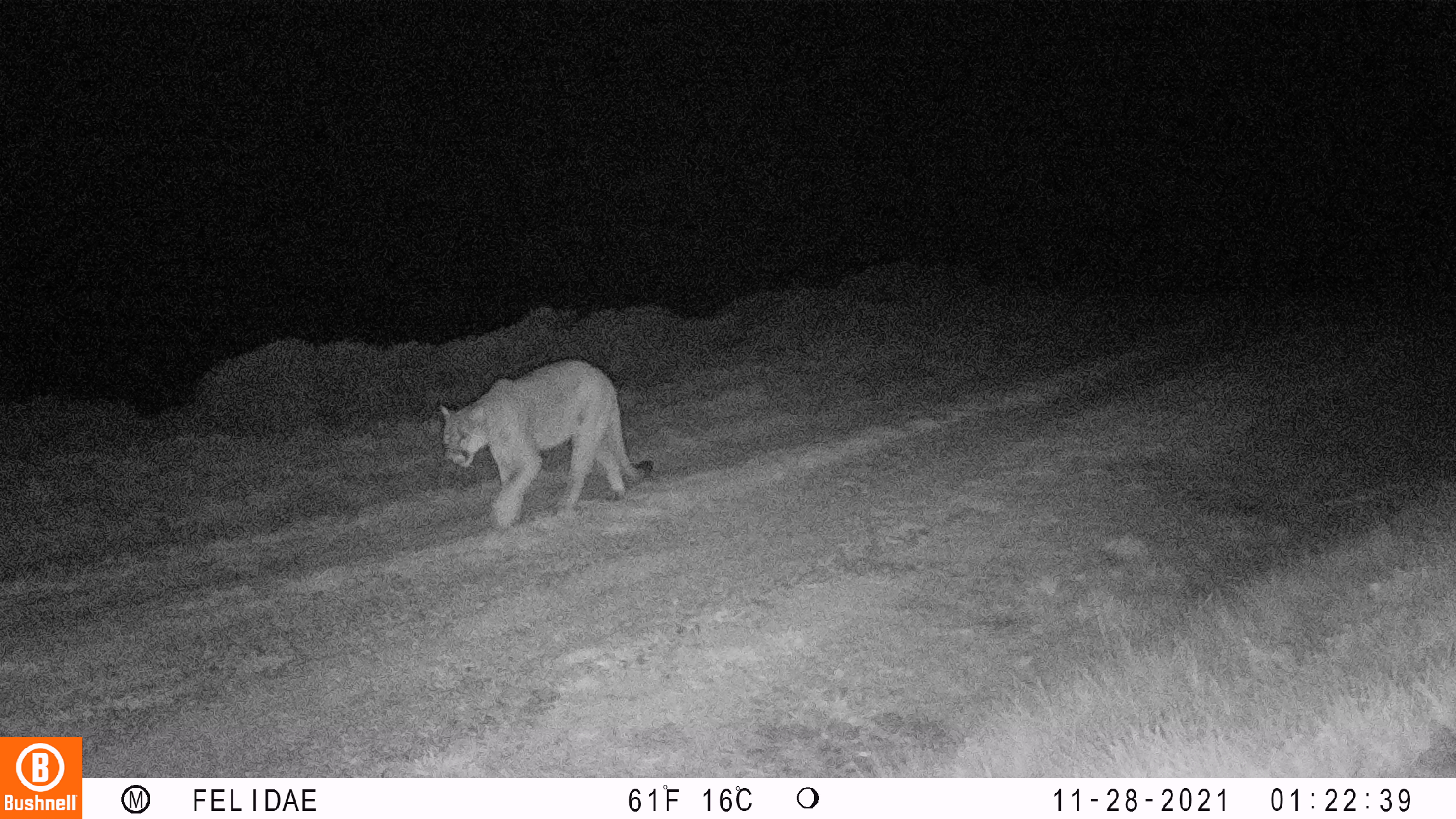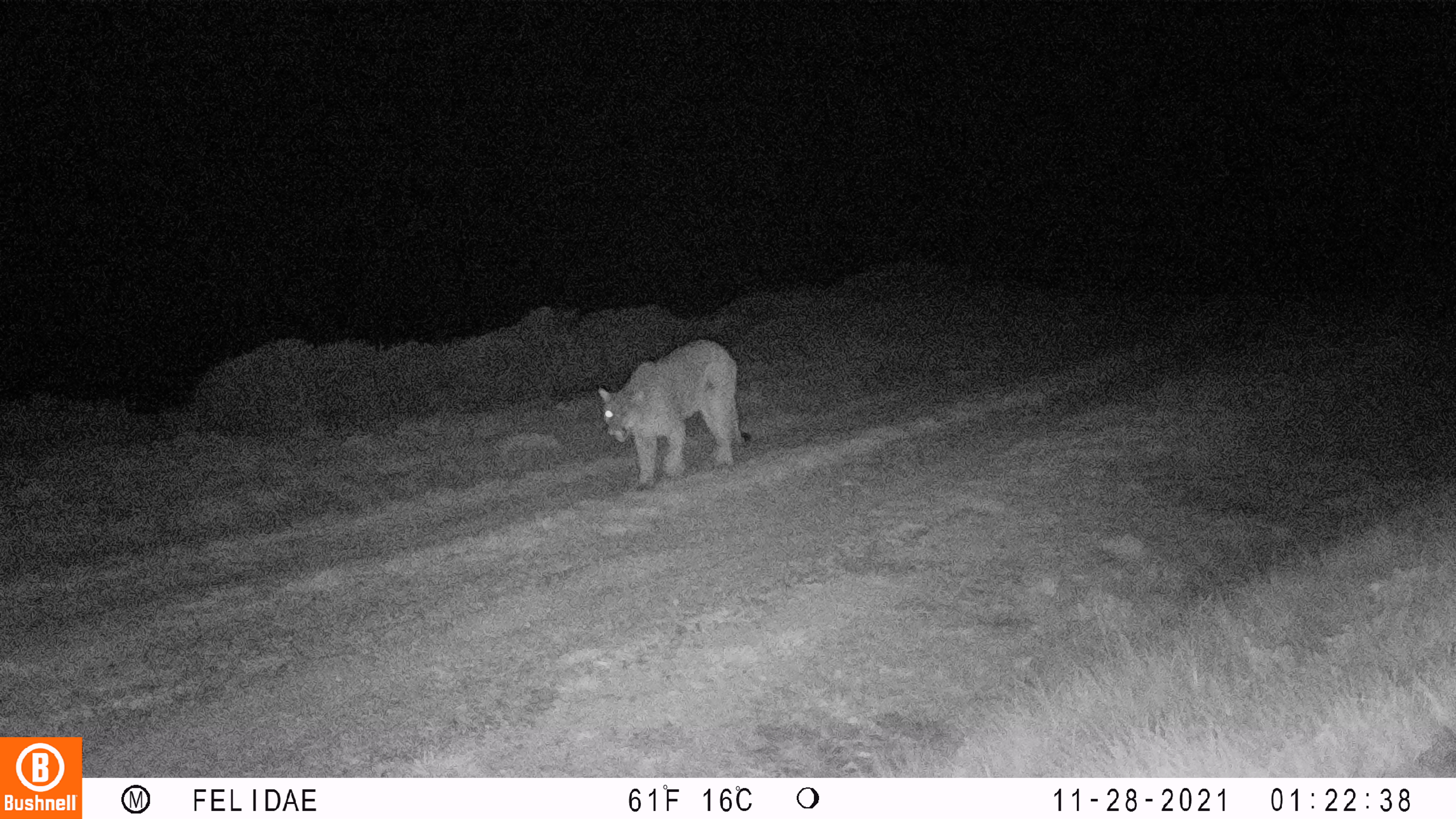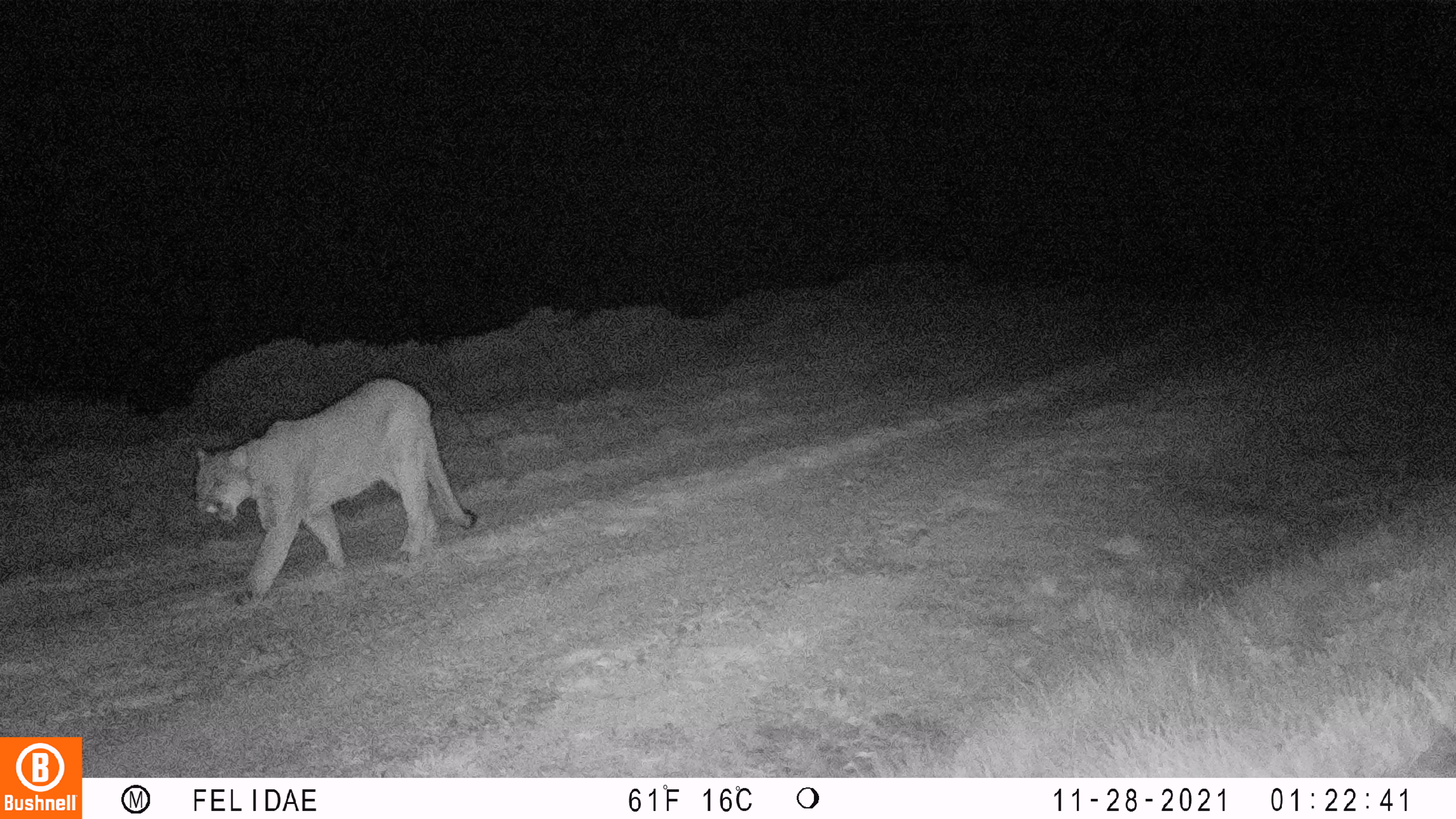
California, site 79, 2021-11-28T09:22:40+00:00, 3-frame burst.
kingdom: Animalia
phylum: Chordata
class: Mammalia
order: Carnivora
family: Felidae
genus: Puma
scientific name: Puma concolor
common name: puma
Puma (Puma concolor).